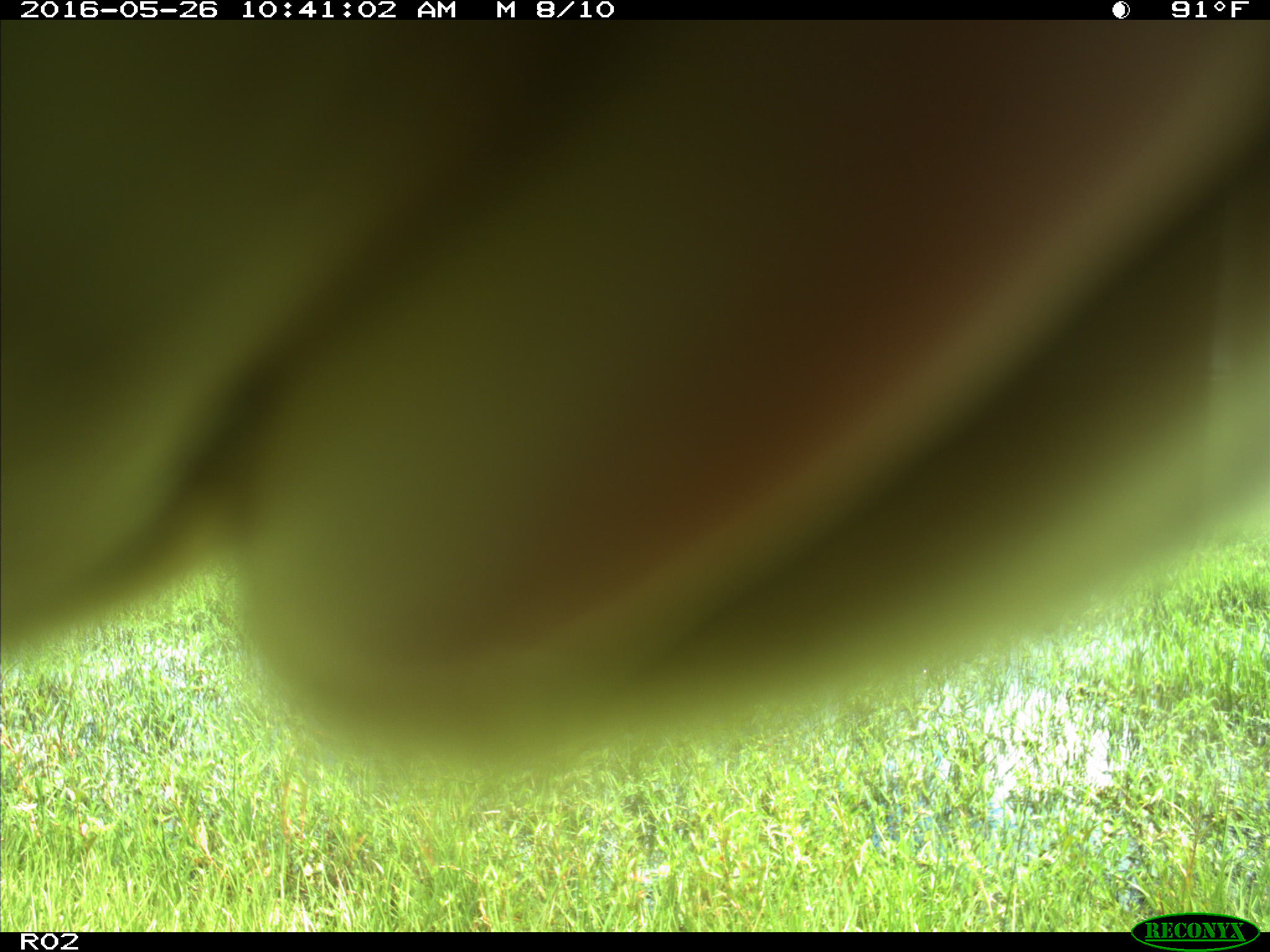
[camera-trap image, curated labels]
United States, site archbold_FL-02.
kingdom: Animalia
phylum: Chordata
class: Mammalia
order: Artiodactyla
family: Bovidae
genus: Bos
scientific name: Bos taurus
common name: domestic cow